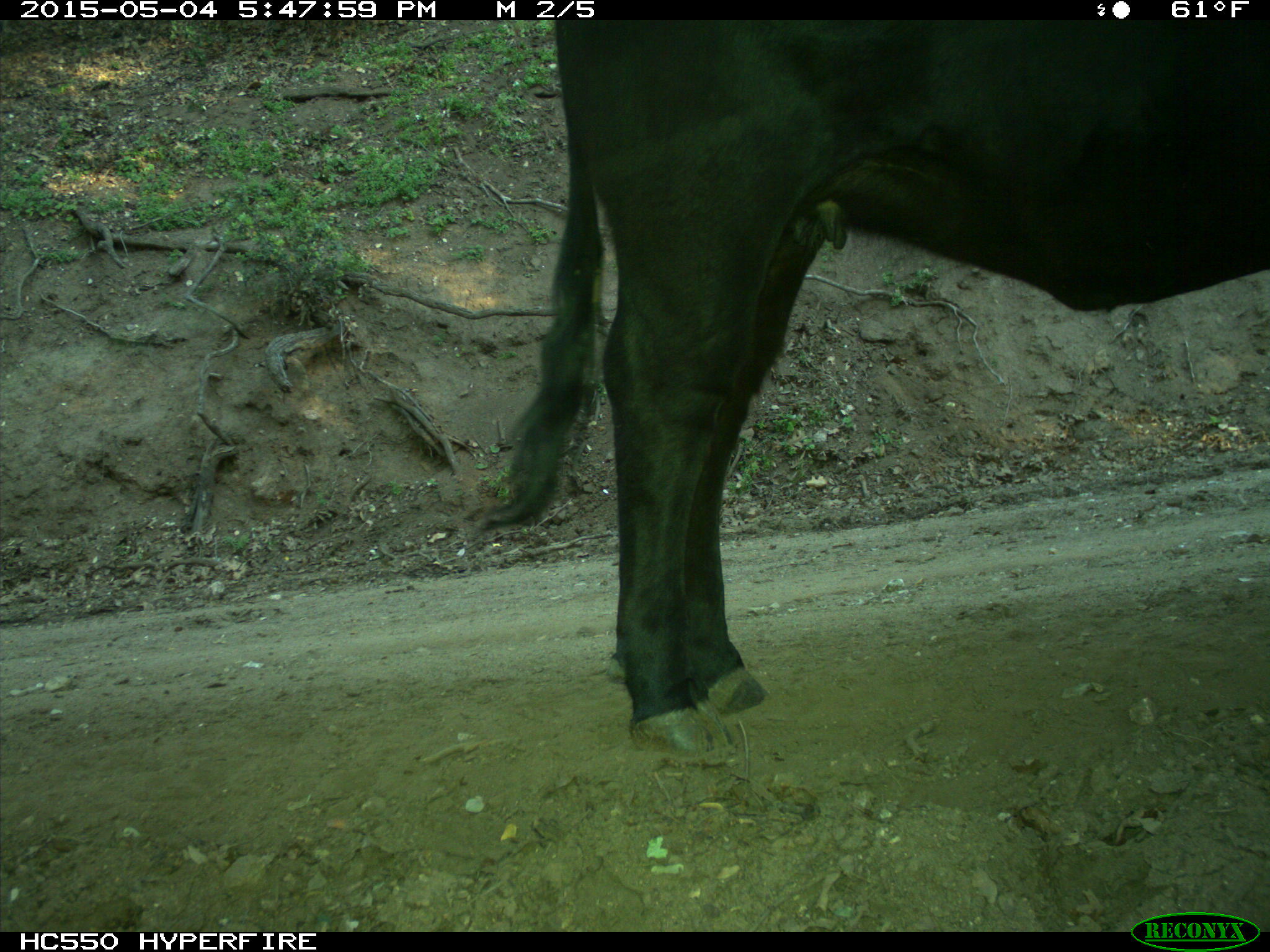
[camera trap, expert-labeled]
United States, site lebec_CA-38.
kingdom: Animalia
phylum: Chordata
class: Mammalia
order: Artiodactyla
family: Bovidae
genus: Bos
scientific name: Bos taurus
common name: domestic cow